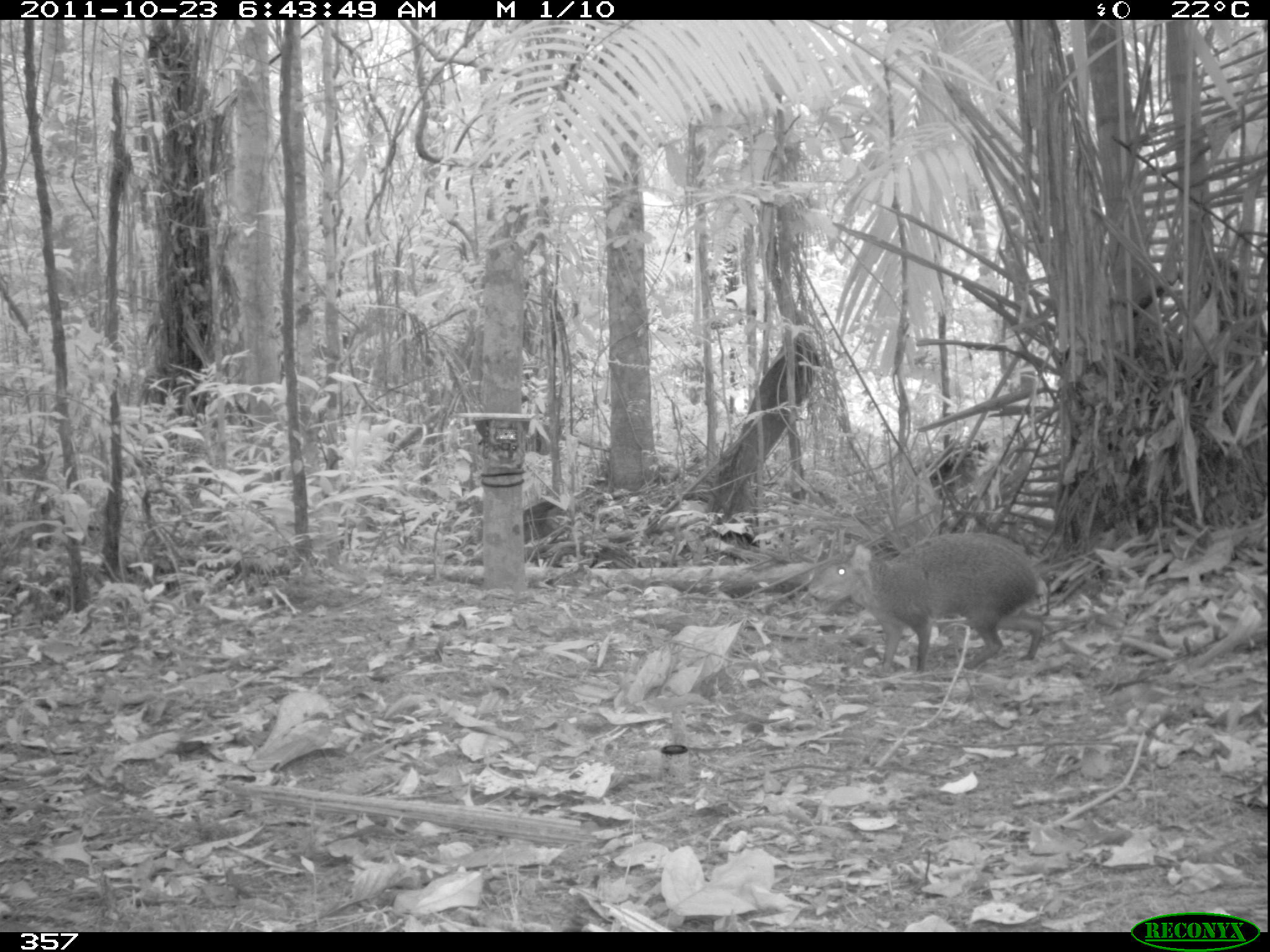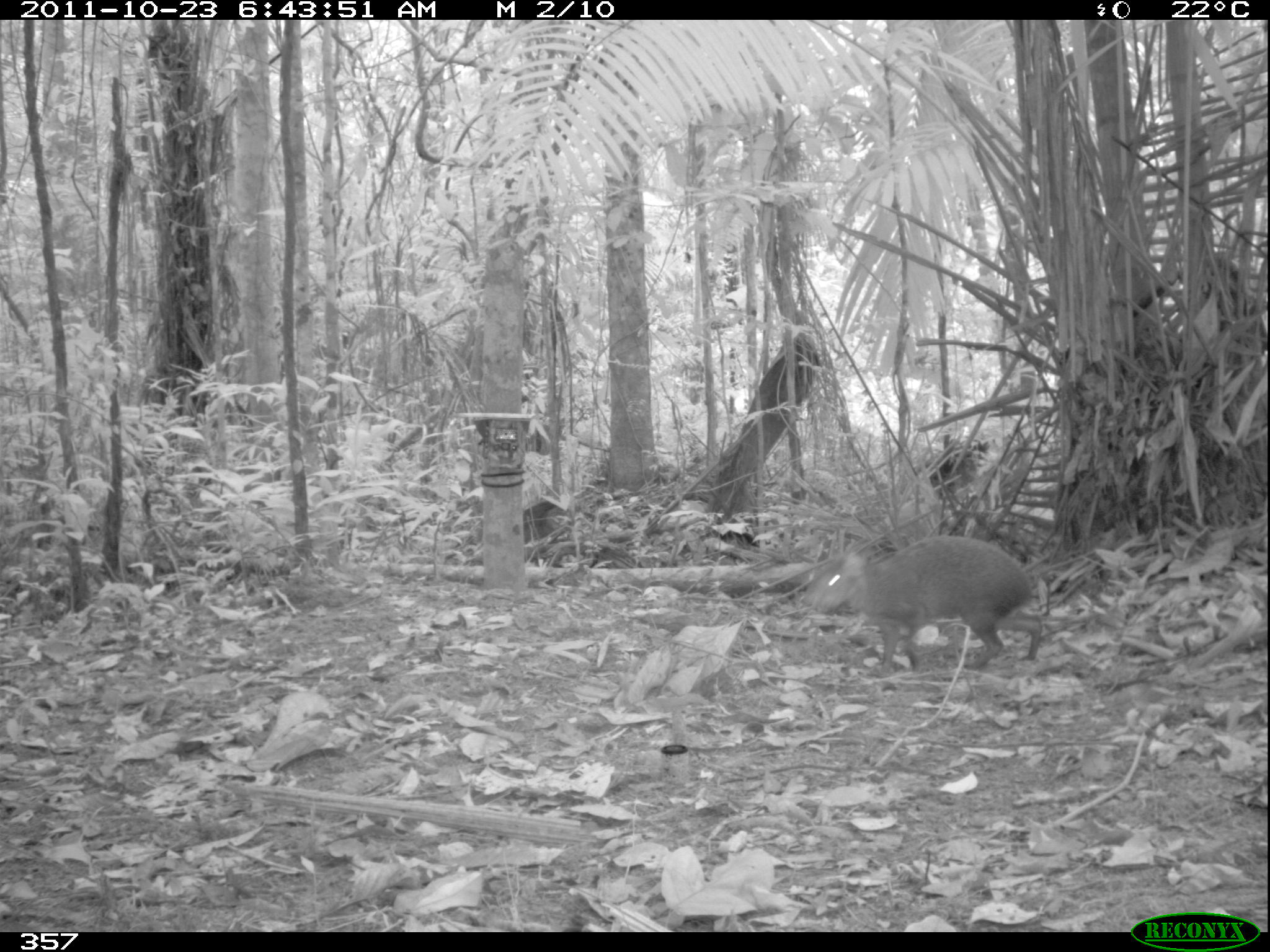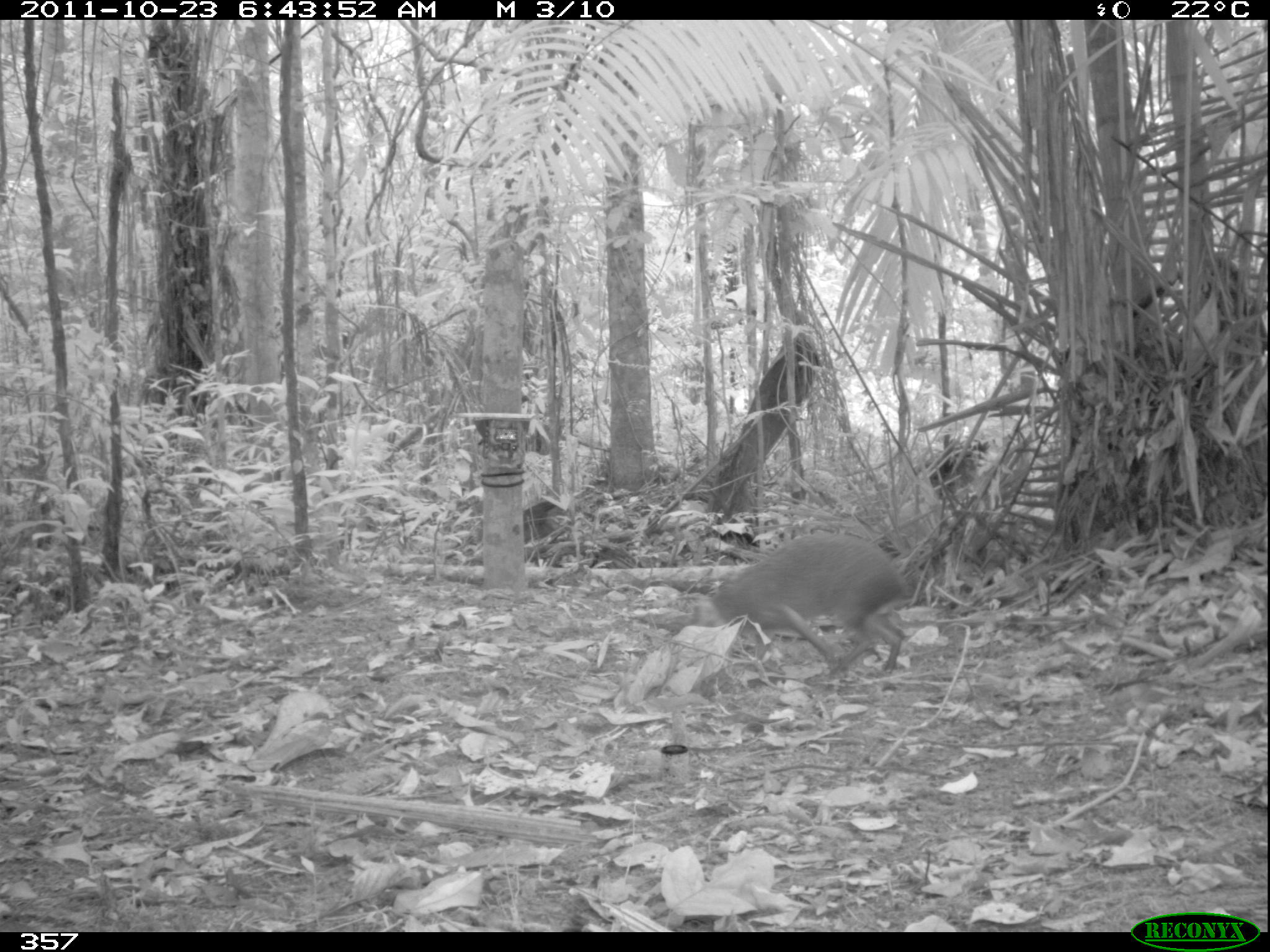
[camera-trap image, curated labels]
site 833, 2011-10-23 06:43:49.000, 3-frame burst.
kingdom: Animalia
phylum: Chordata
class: Mammalia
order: Rodentia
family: Dasyproctidae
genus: Dasyprocta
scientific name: Dasyprocta punctata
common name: central american agouti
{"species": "Dasyprocta punctata (central american agouti)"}